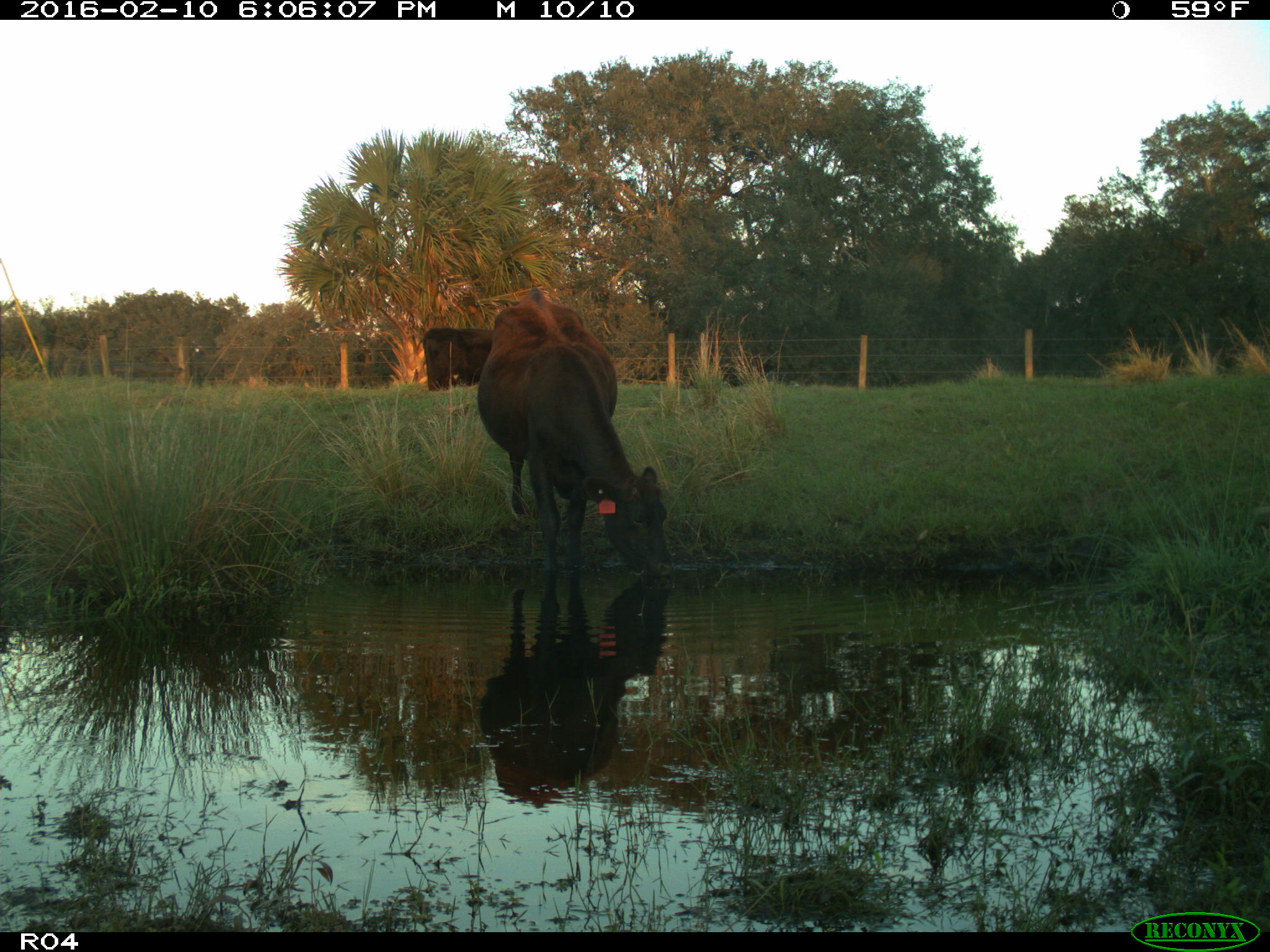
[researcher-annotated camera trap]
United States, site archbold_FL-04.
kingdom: Animalia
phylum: Chordata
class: Mammalia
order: Artiodactyla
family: Bovidae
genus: Bos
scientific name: Bos taurus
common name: domestic cow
Bos taurus (domestic cow).